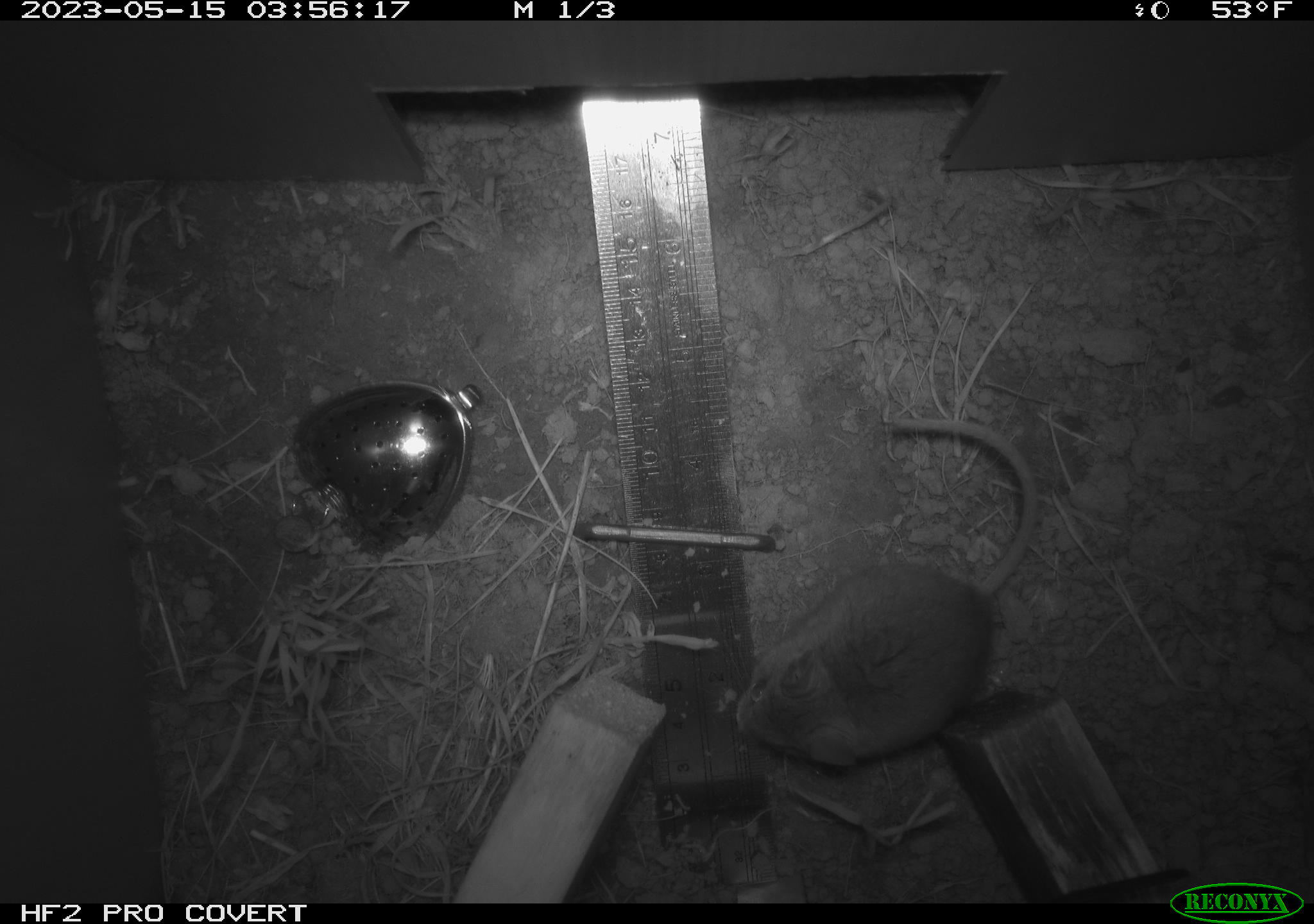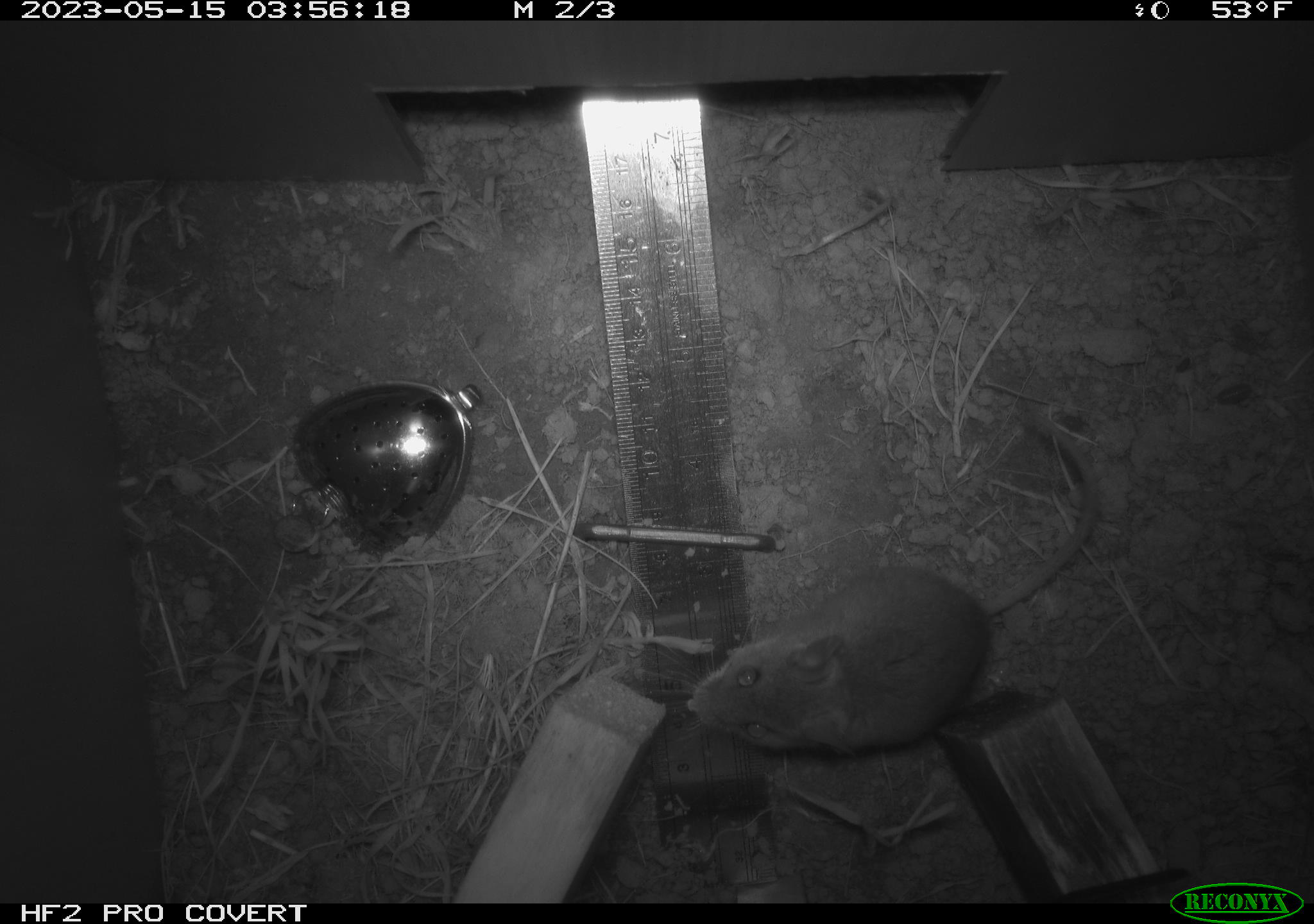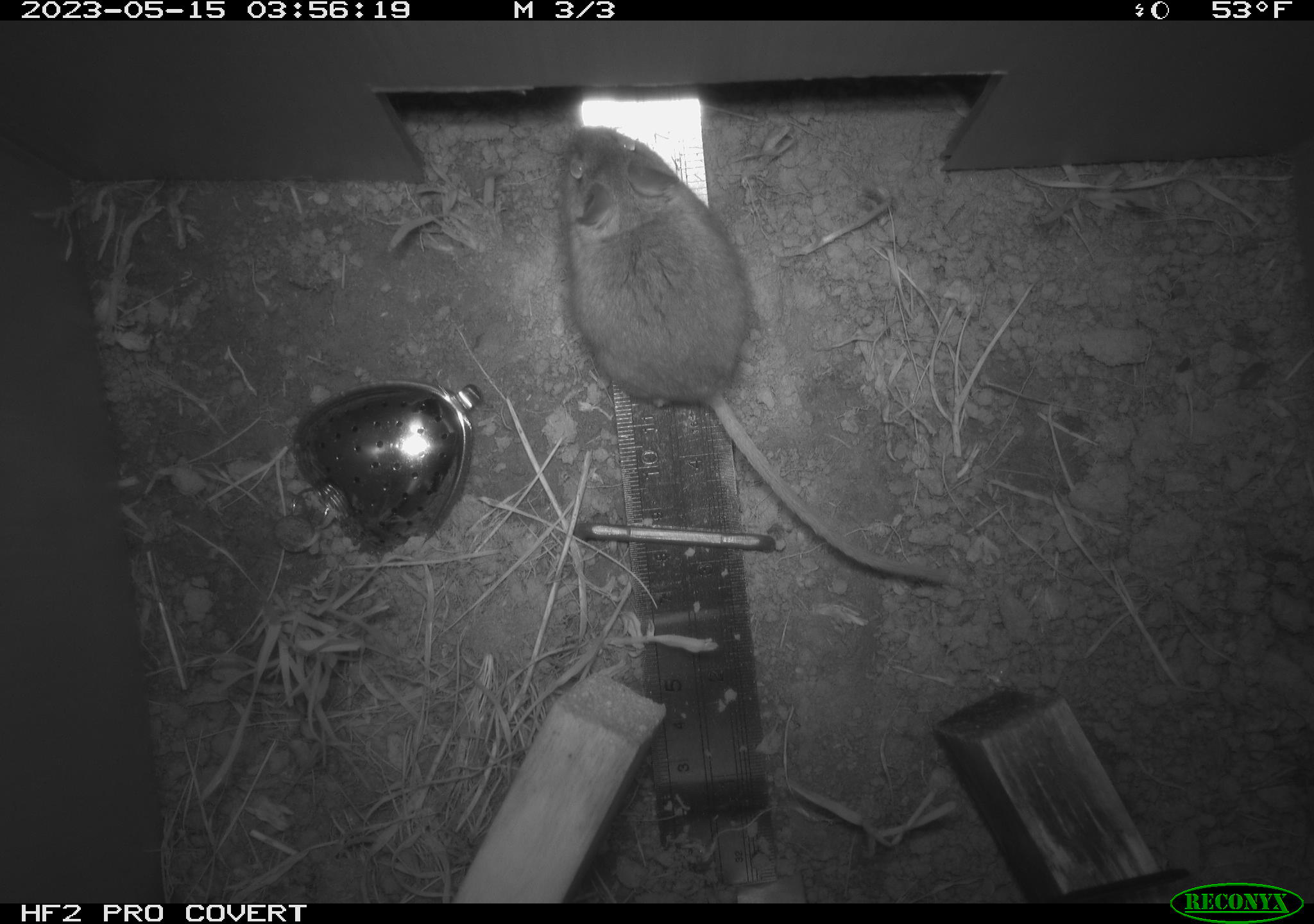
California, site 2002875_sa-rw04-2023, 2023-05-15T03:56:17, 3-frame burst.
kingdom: Animalia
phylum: Chordata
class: Mammalia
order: Rodentia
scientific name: Rodentia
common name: mouse species